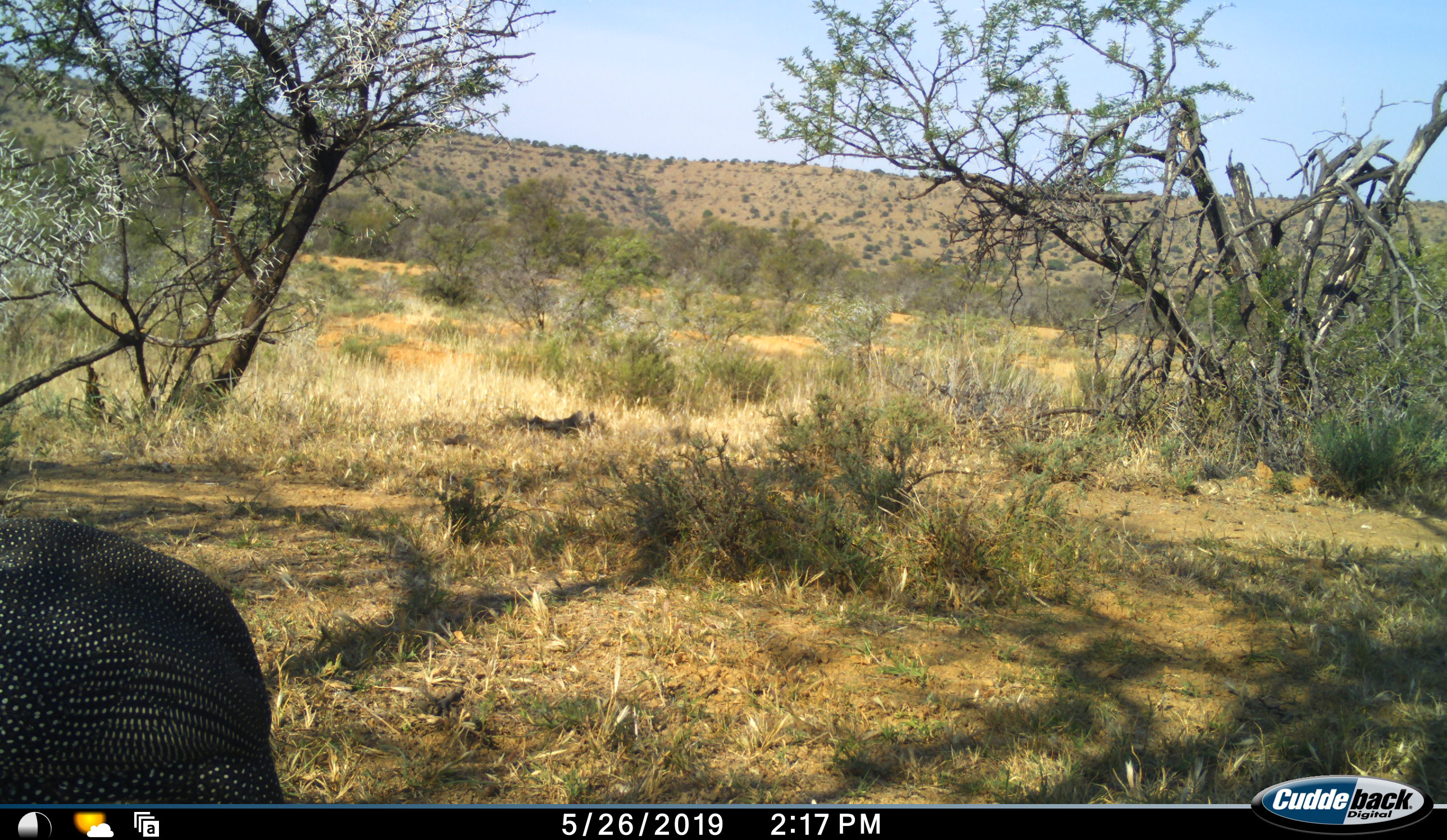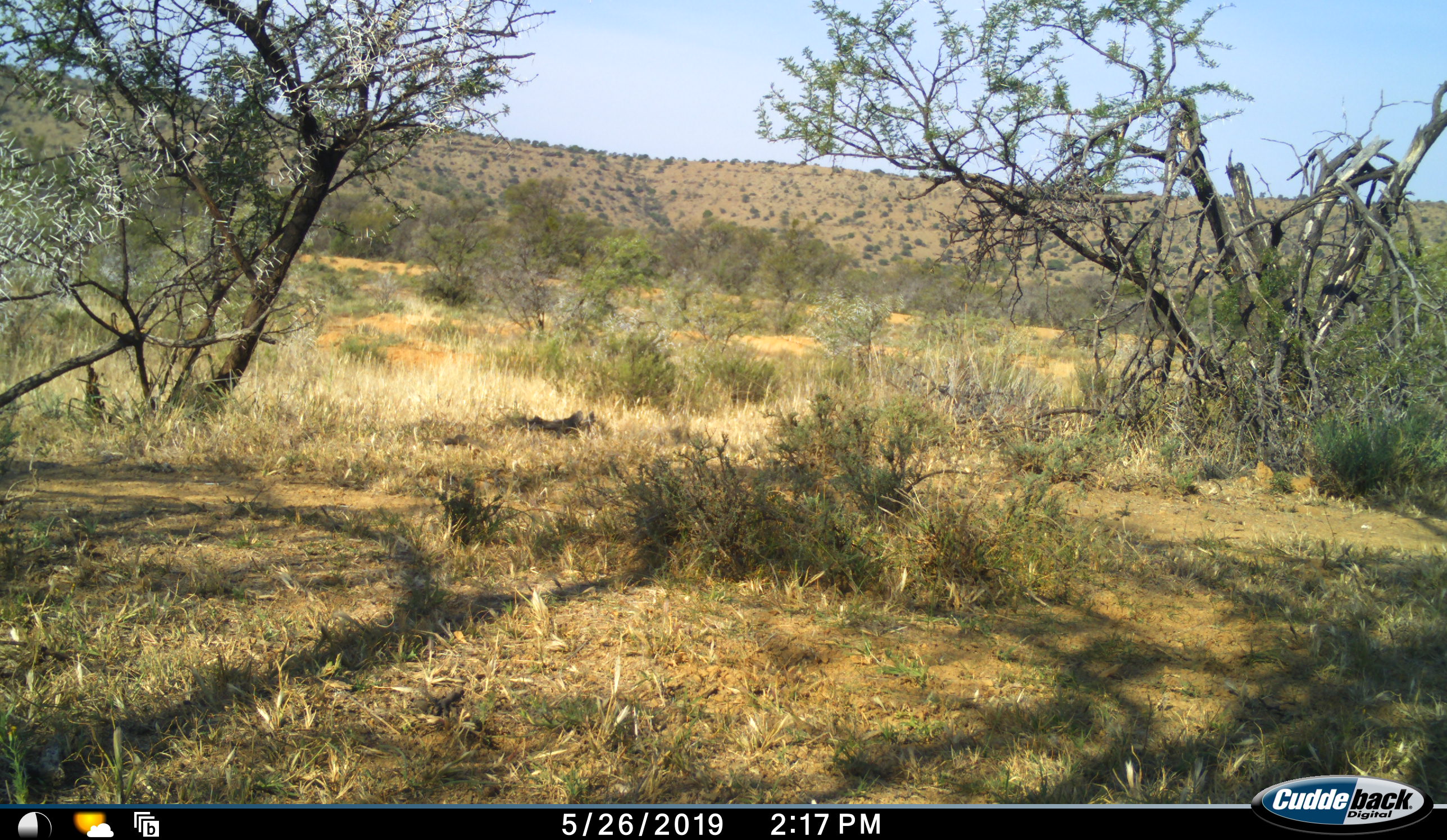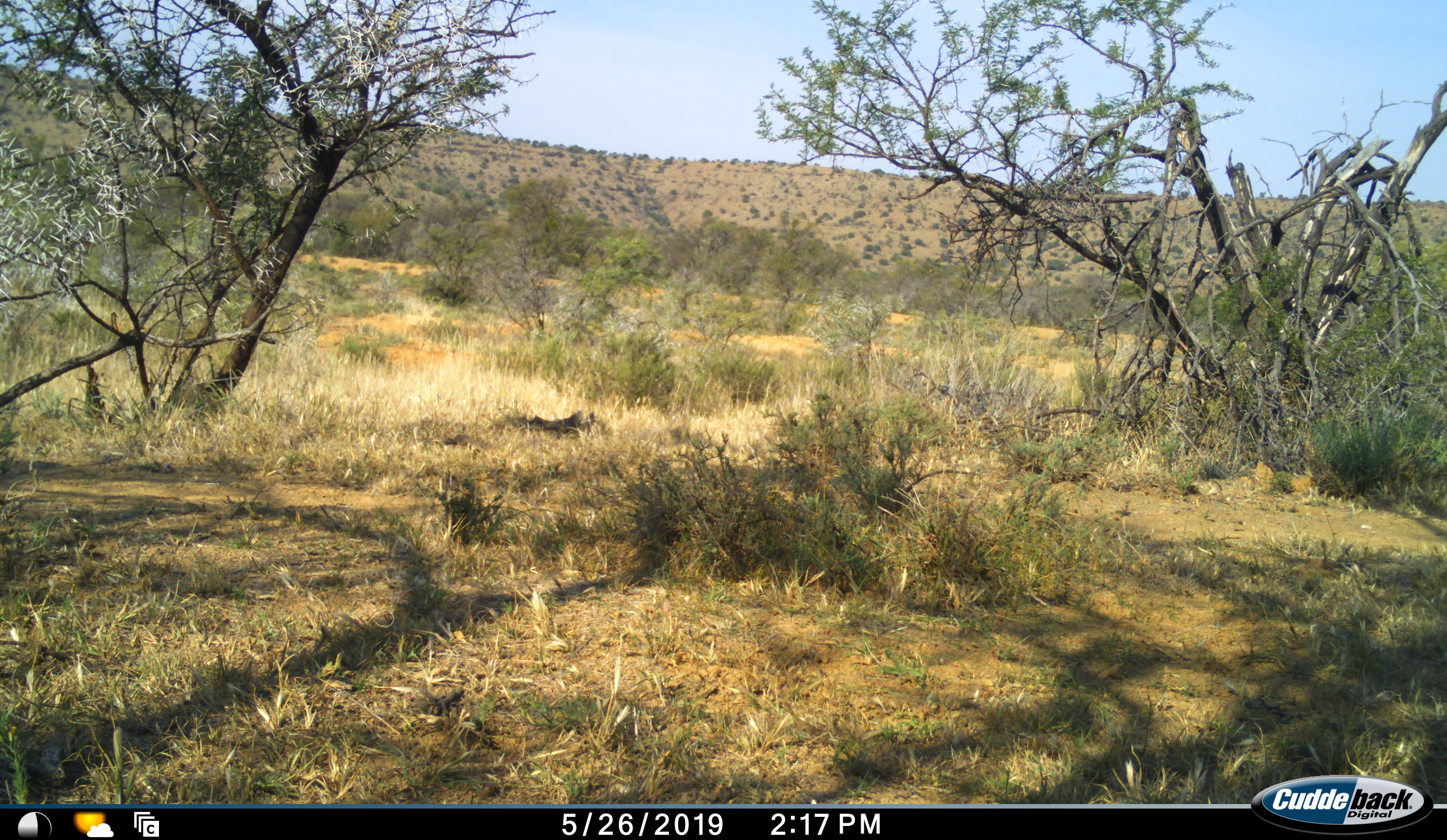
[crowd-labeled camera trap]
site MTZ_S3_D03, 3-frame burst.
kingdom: Animalia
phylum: Chordata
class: Aves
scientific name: Aves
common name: bird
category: birdother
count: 1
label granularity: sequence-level